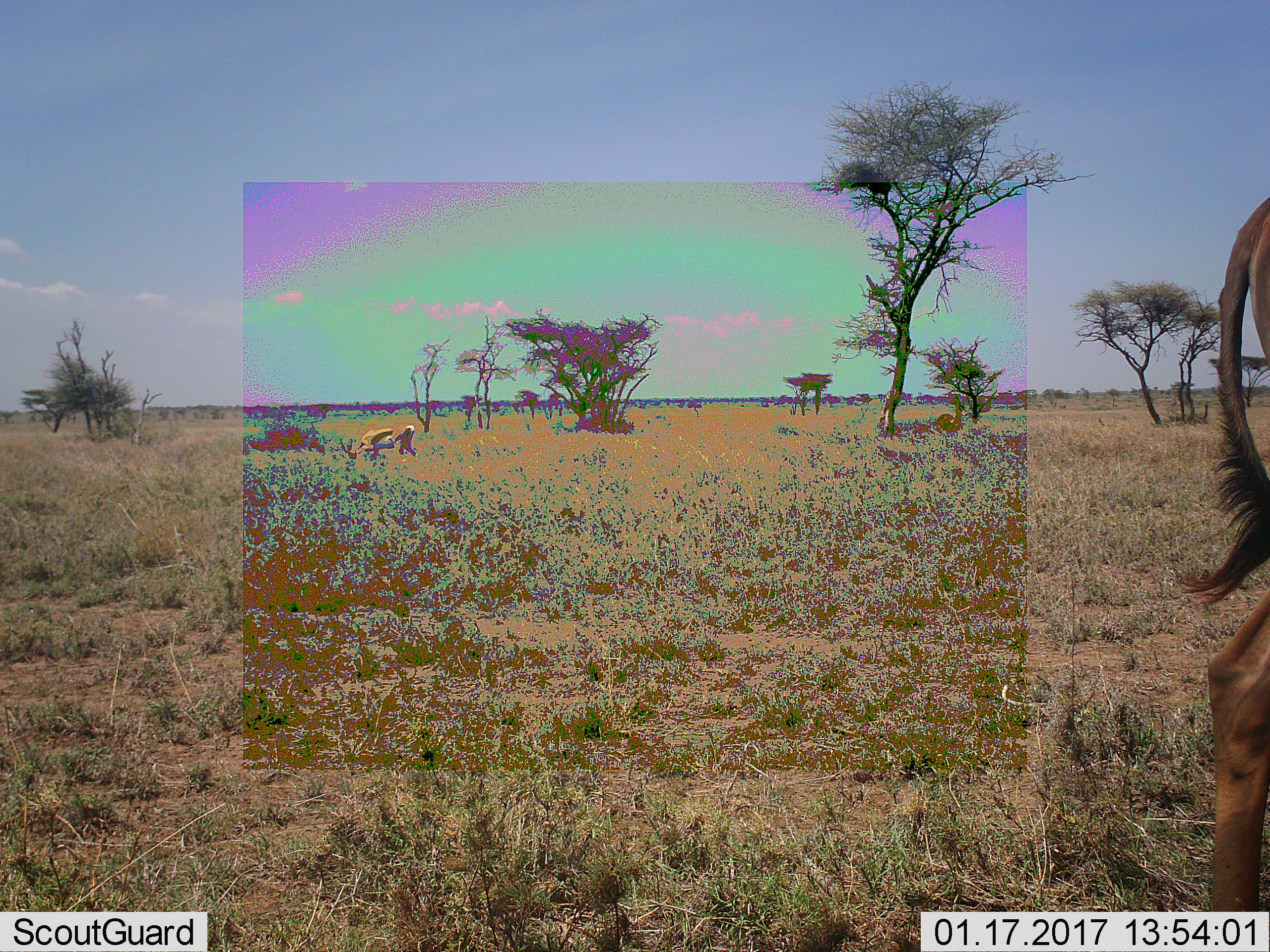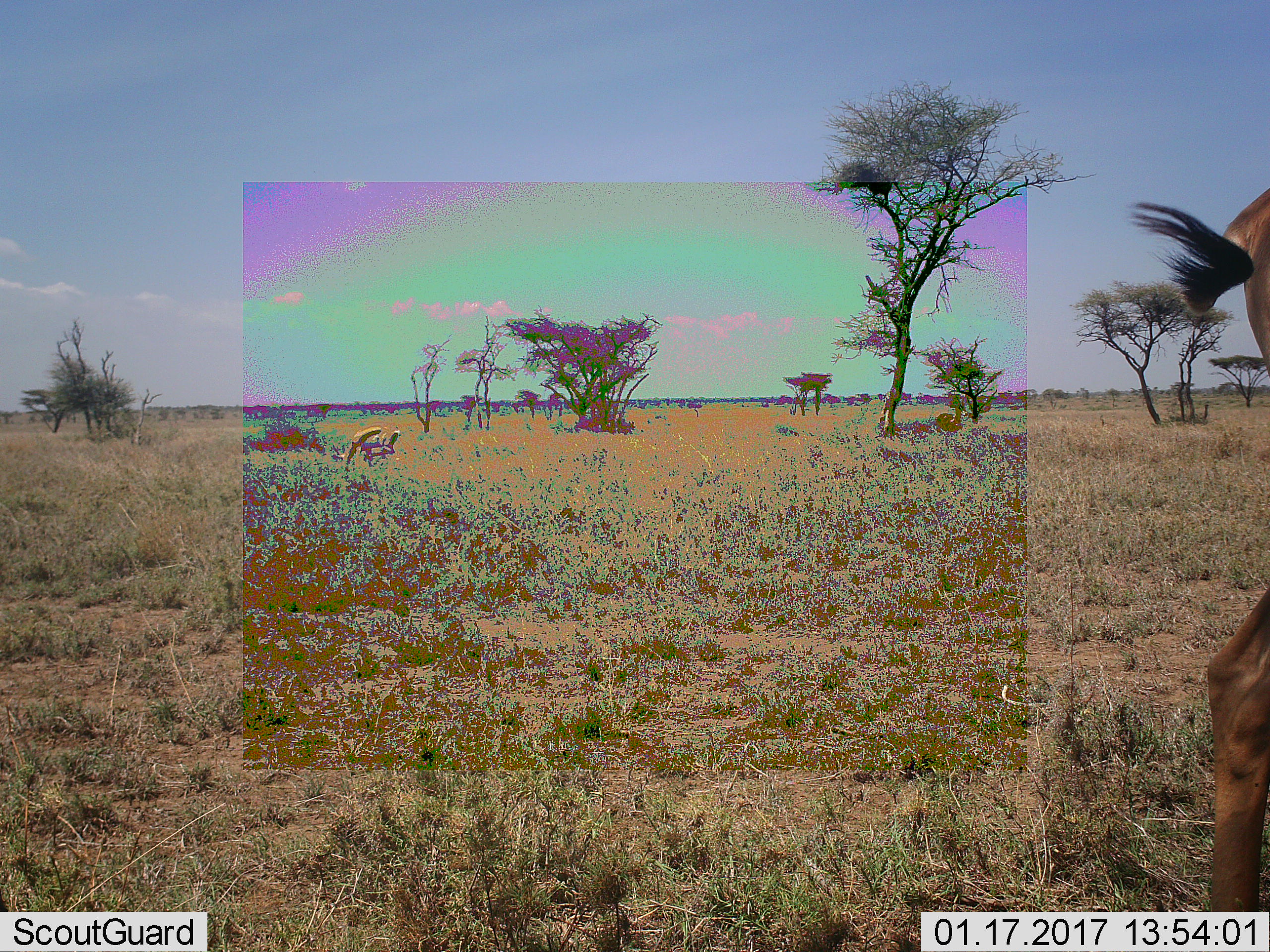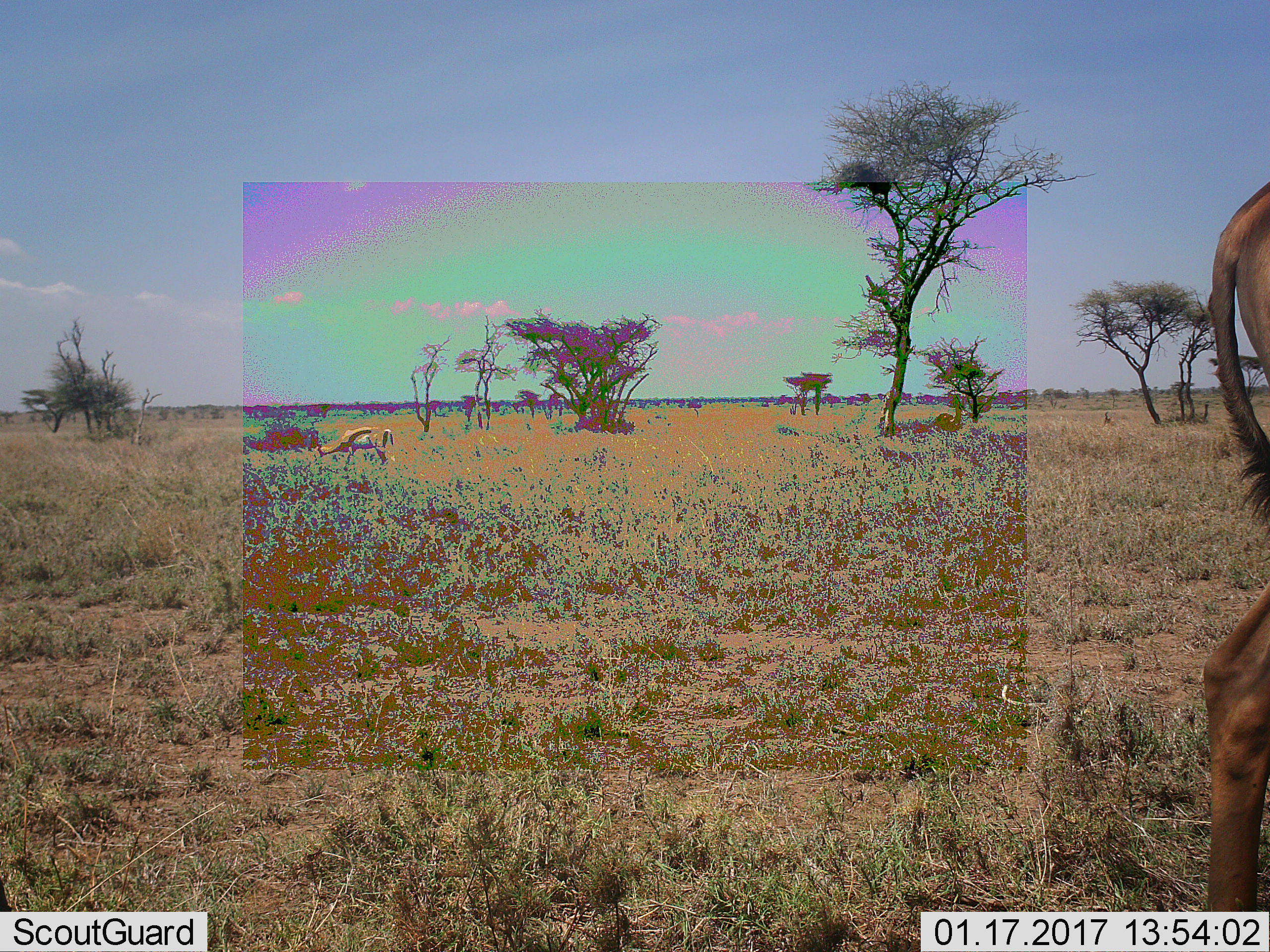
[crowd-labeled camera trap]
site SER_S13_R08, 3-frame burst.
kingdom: Animalia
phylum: Chordata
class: Mammalia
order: Artiodactyla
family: Bovidae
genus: Eudorcas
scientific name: Eudorcas thomsonii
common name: thomson's gazelle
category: gazellethomsons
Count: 2.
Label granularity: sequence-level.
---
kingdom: Animalia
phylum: Chordata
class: Mammalia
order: Artiodactyla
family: Bovidae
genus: Alcelaphus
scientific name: Alcelaphus buselaphus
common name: hartebeest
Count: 1.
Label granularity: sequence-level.